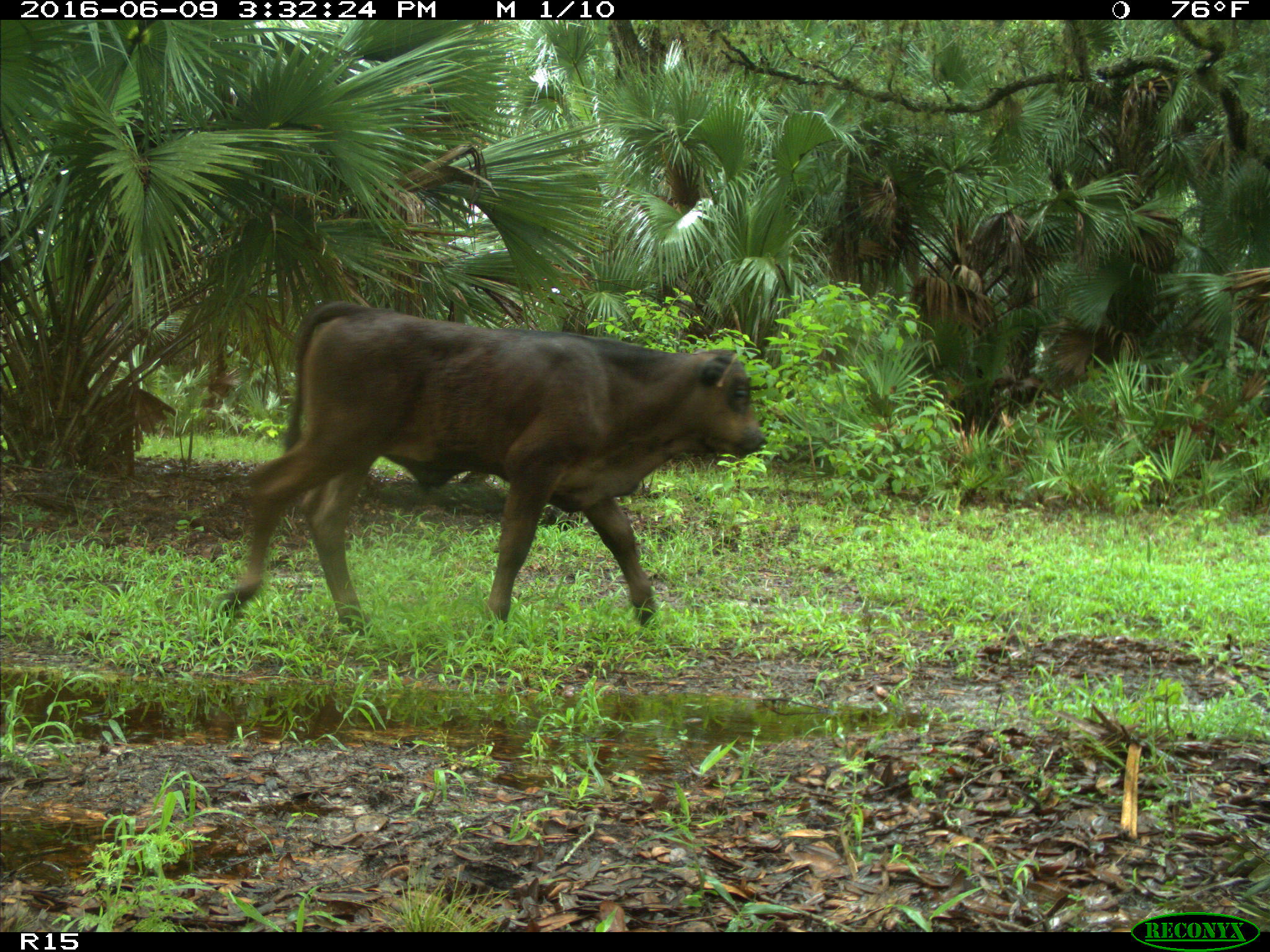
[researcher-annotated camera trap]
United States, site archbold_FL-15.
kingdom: Animalia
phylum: Chordata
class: Mammalia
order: Artiodactyla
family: Bovidae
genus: Bos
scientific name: Bos taurus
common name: domestic cow